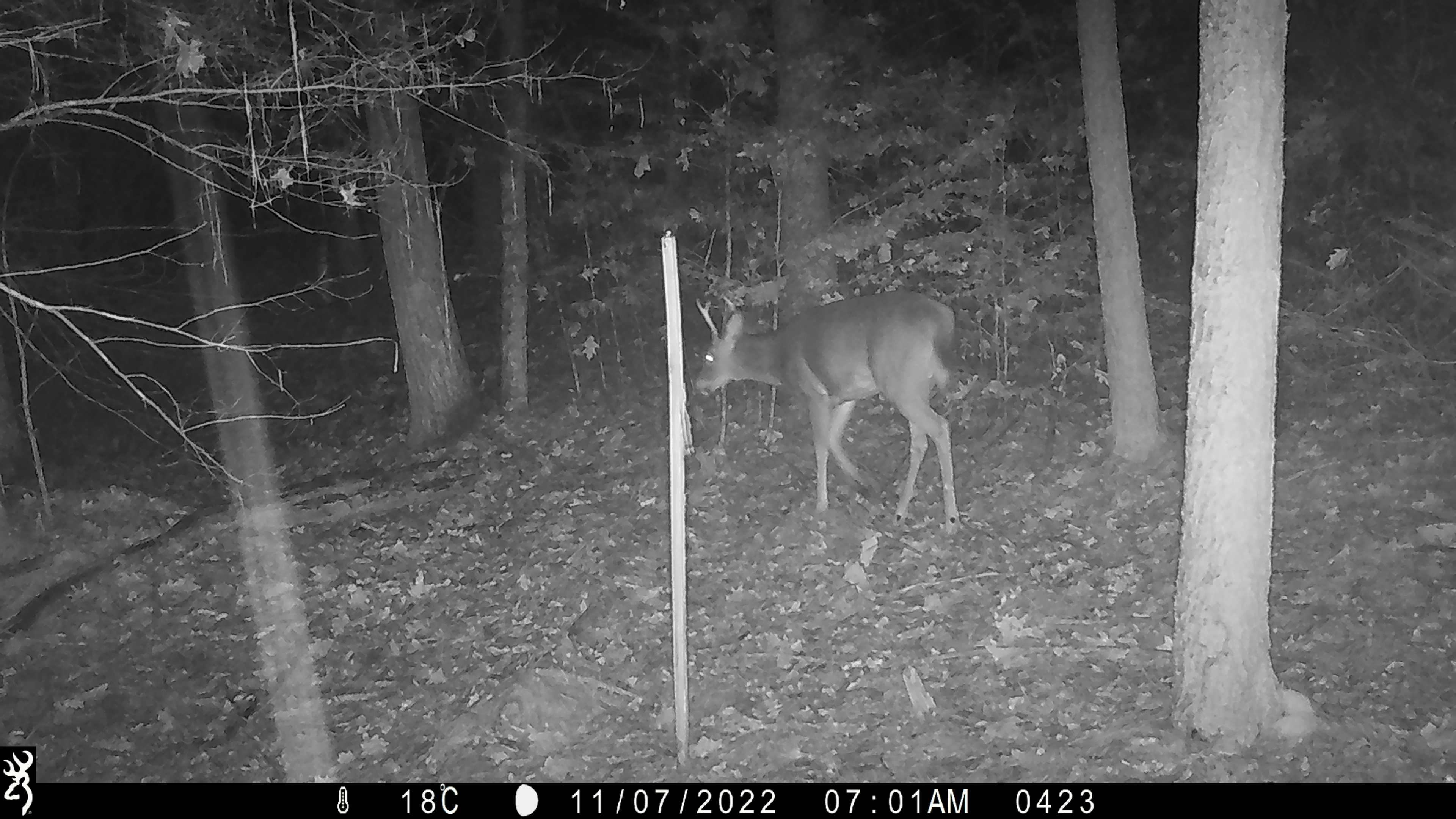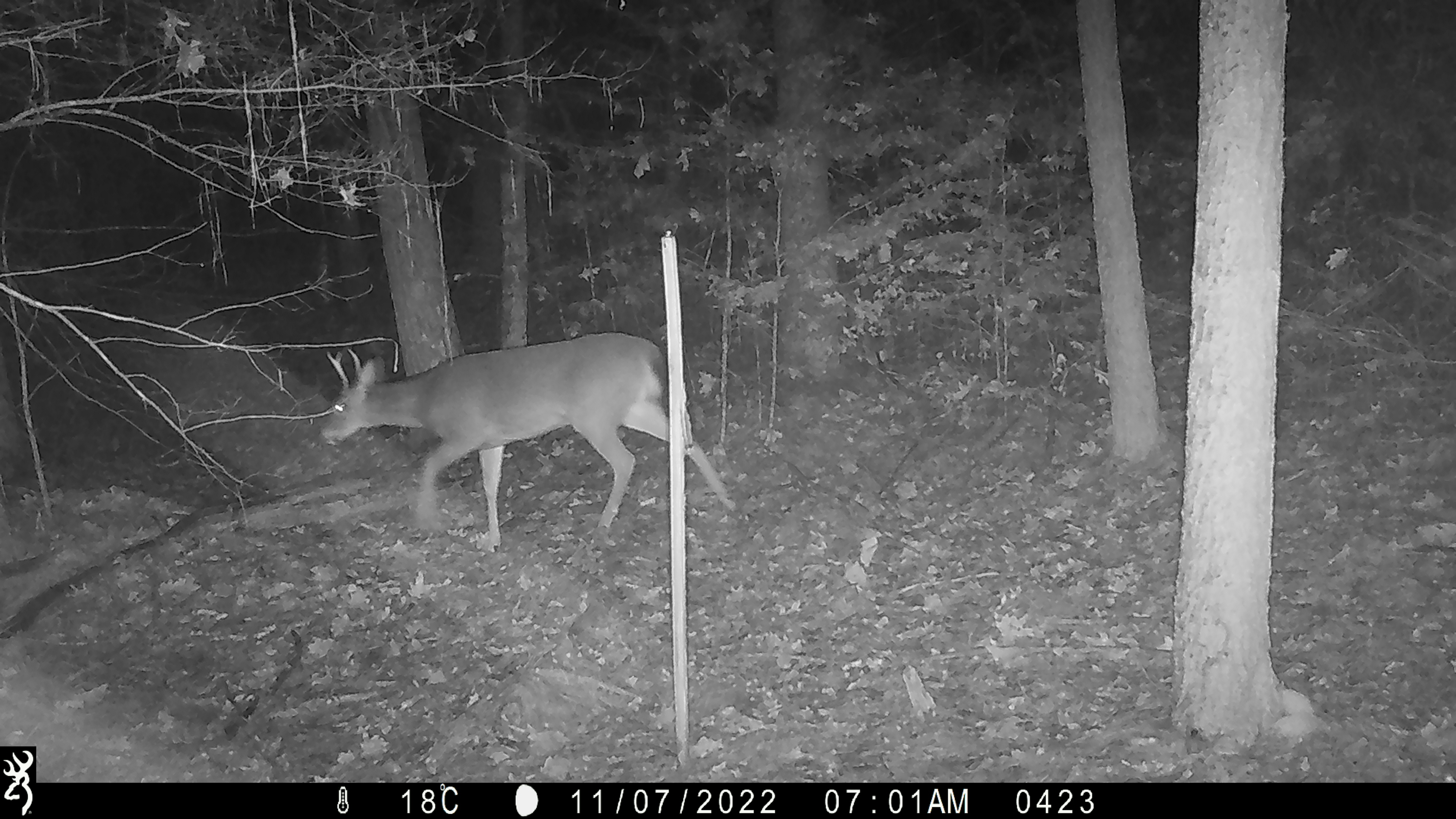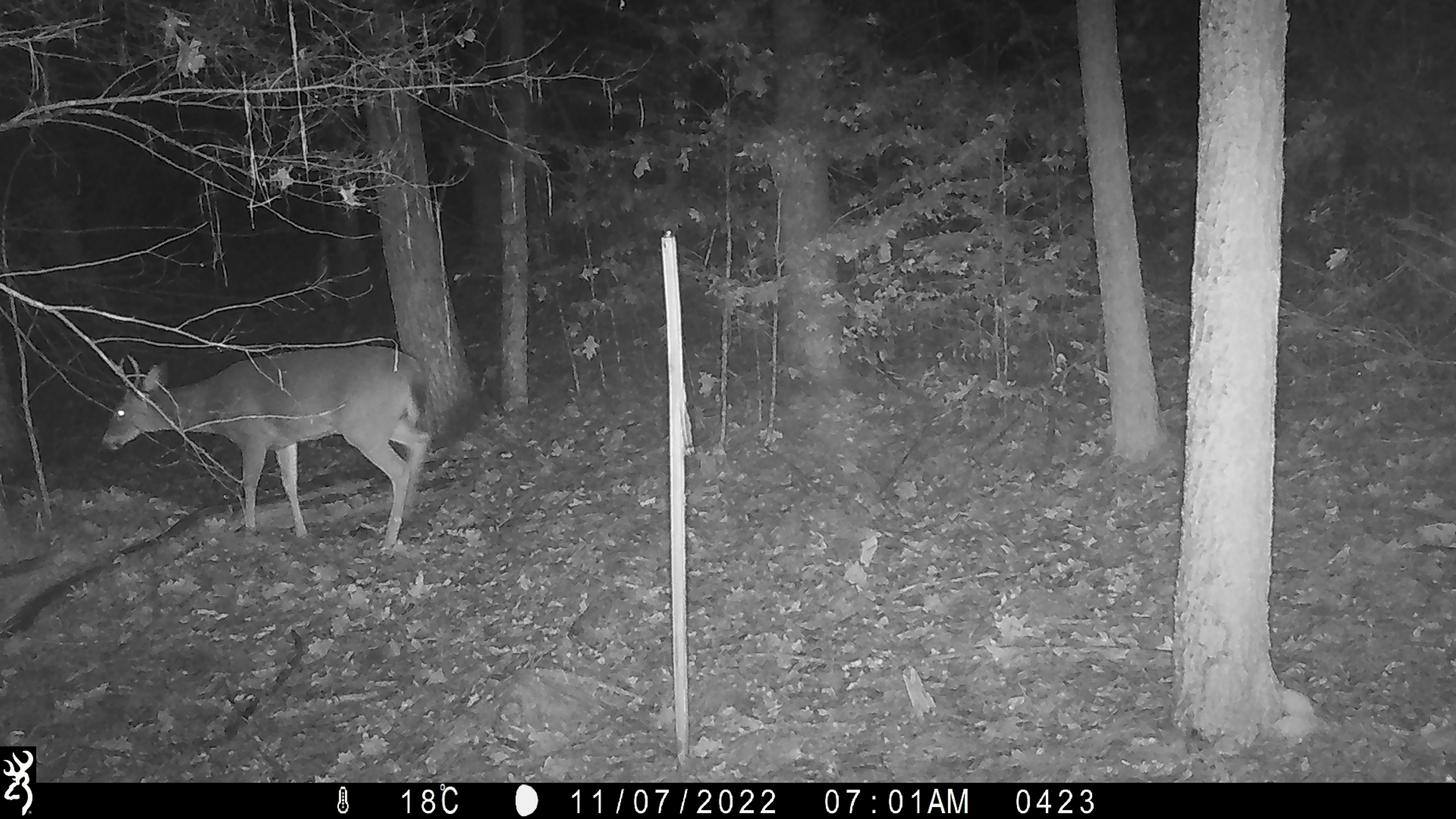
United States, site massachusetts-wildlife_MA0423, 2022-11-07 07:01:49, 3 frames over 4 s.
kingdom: Animalia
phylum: Chordata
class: Mammalia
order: Artiodactyla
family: Cervidae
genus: Odocoileus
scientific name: Odocoileus virginianus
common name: white-tailed deer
White-tailed deer (Odocoileus virginianus).